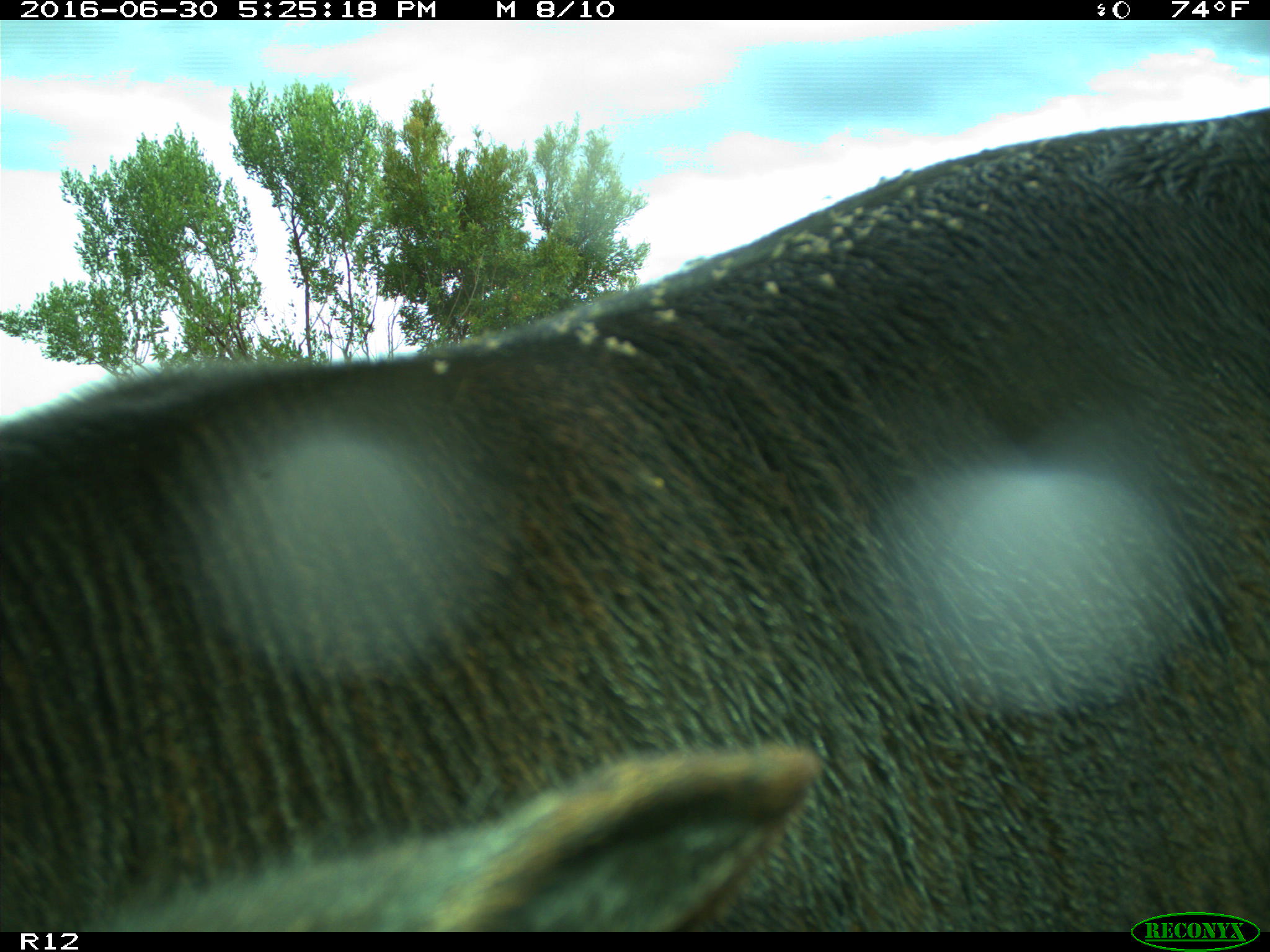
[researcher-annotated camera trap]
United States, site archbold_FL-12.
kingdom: Animalia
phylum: Chordata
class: Mammalia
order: Artiodactyla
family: Bovidae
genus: Bos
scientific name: Bos taurus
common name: domestic cow